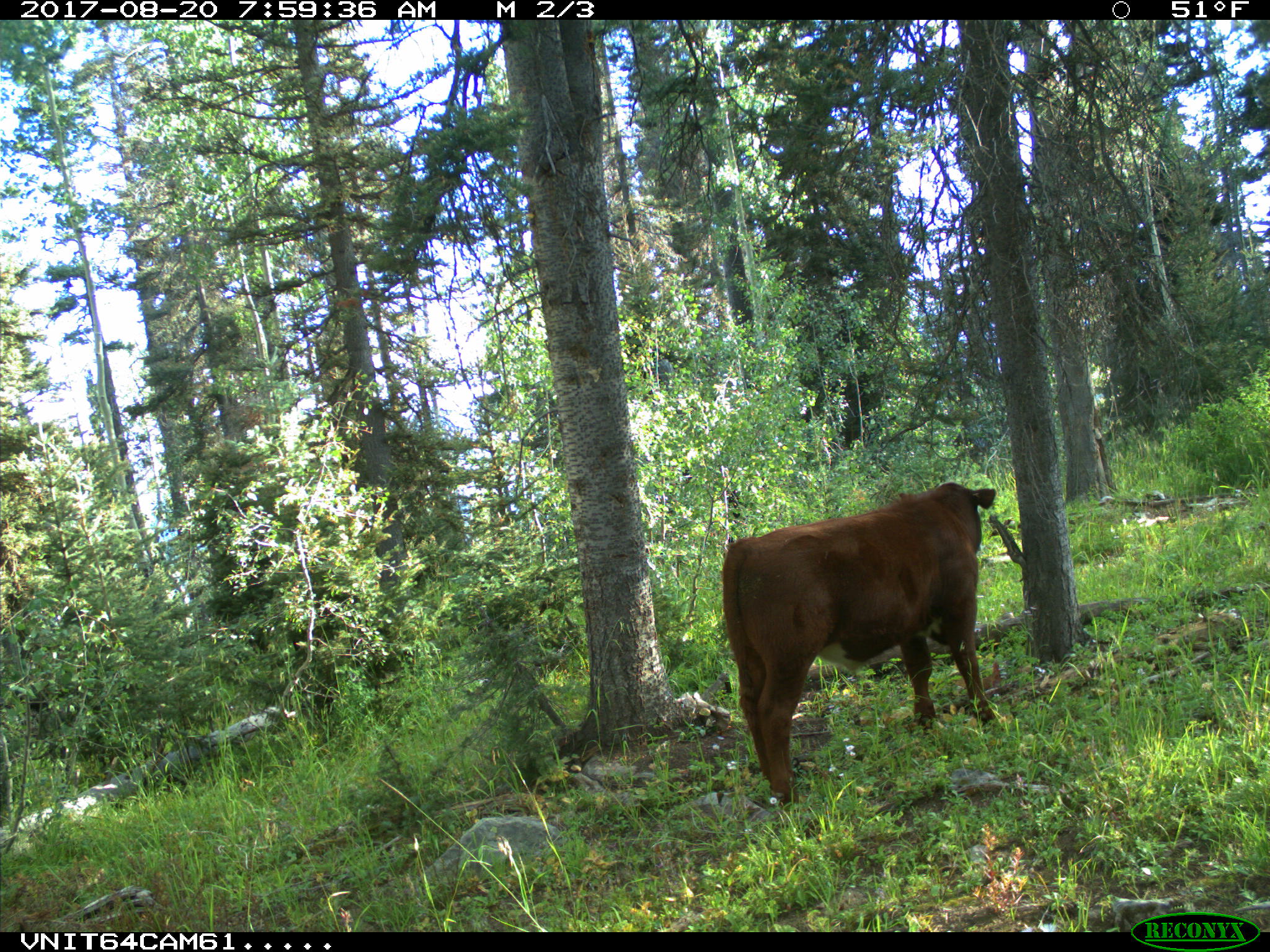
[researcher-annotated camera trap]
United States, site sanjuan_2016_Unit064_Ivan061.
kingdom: Animalia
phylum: Chordata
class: Mammalia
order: Artiodactyla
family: Bovidae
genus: Bos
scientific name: Bos taurus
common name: domestic cow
Bos taurus (domestic cow).